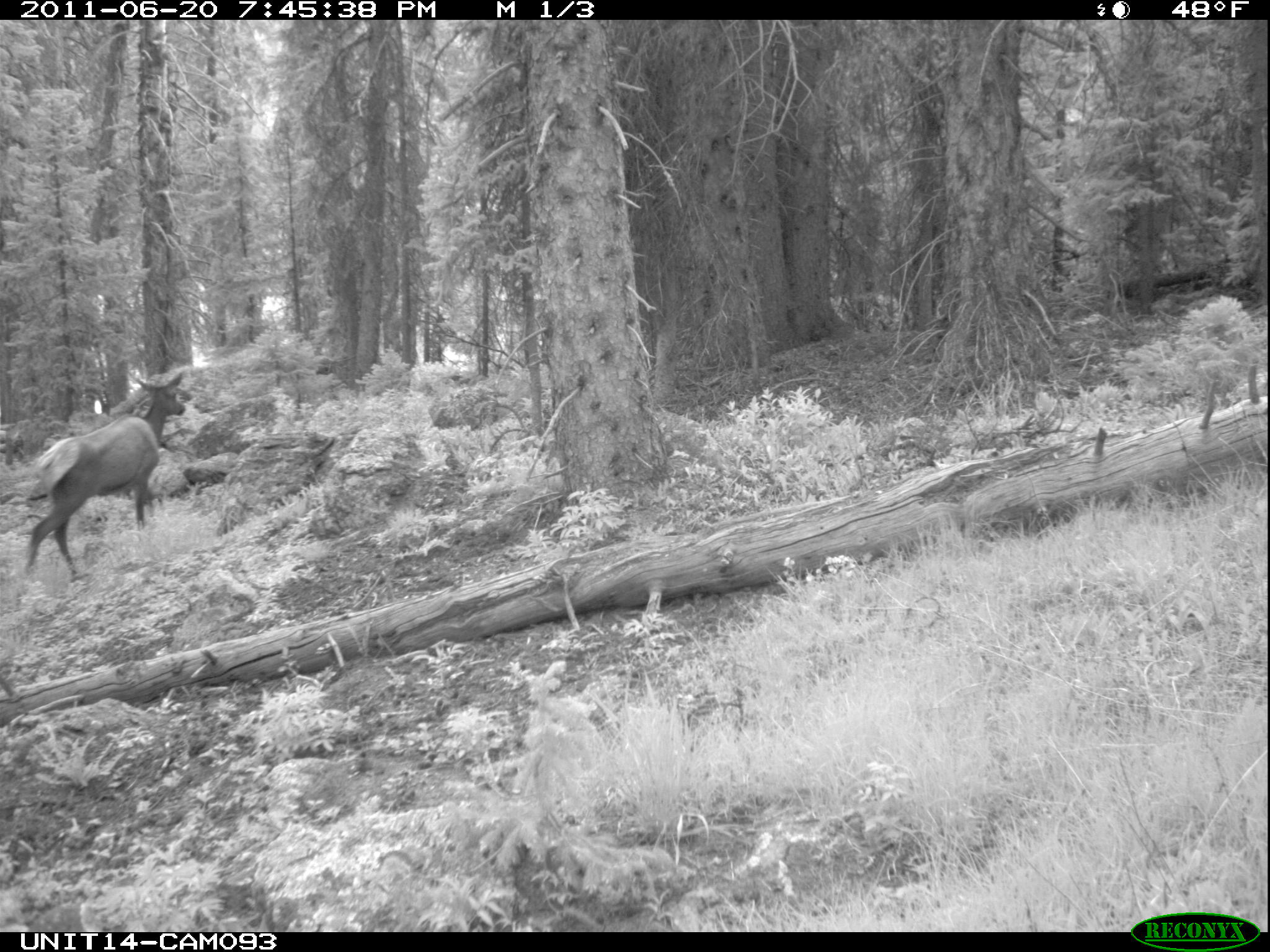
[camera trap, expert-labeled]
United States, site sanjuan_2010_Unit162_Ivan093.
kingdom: Animalia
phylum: Chordata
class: Mammalia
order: Artiodactyla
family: Cervidae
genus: Cervus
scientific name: Cervus elaphus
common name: red deer